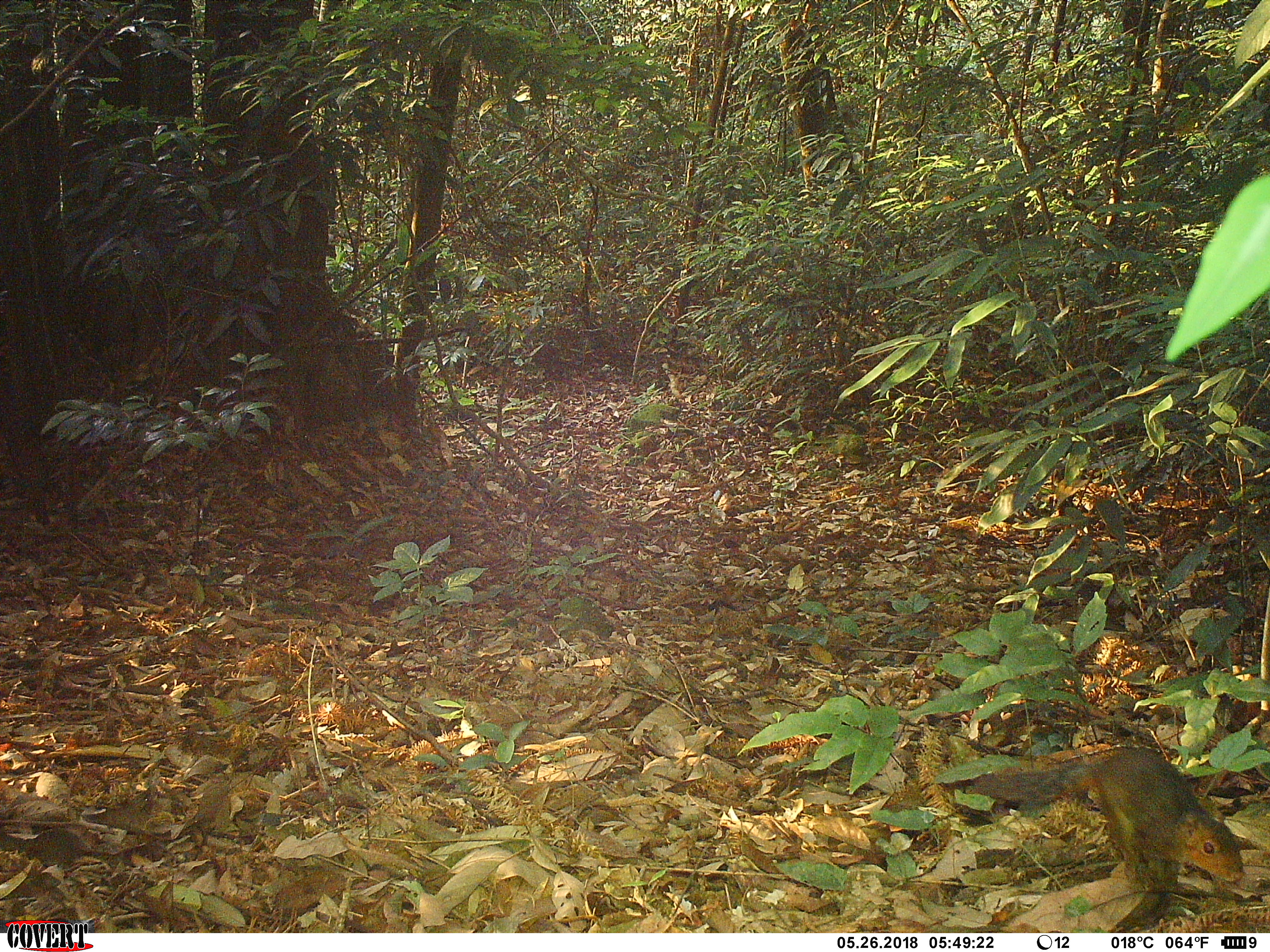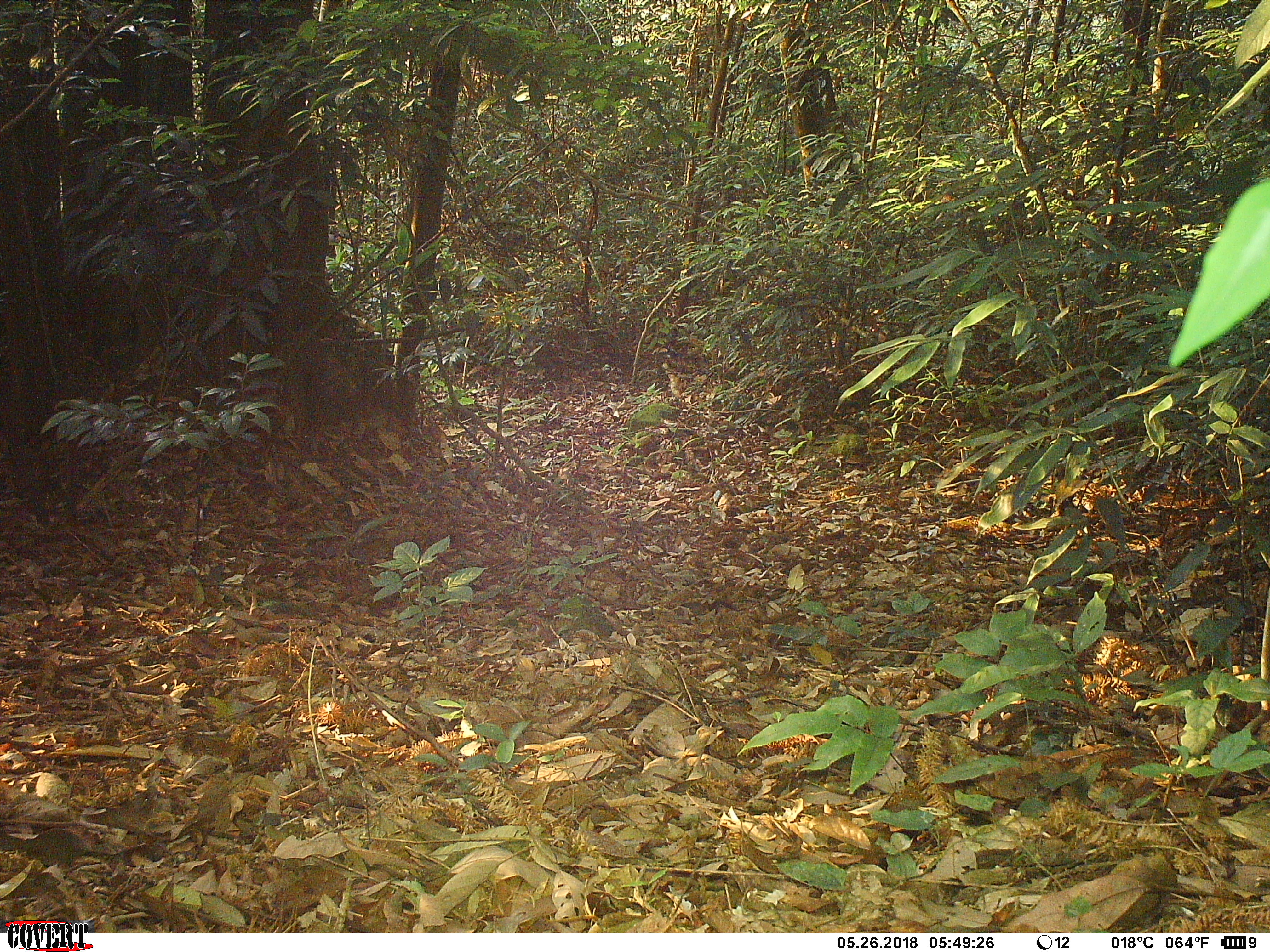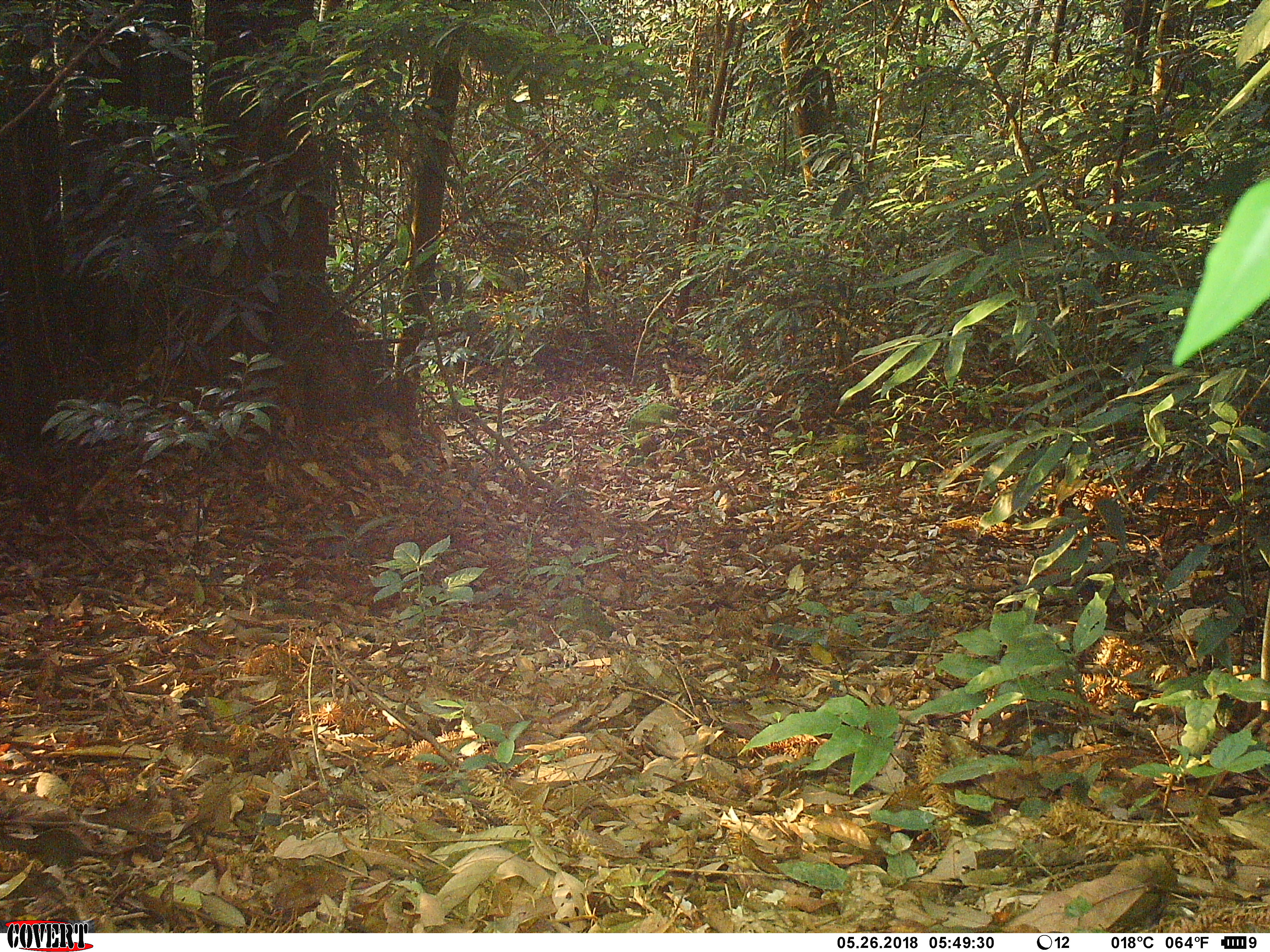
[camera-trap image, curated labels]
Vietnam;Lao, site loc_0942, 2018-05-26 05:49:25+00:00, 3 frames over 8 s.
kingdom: Animalia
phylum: Chordata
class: Mammalia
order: Rodentia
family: Sciuridae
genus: Dremomys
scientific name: Dremomys rufigenis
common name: red-cheeked squirrel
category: red cheeked squirrel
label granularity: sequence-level